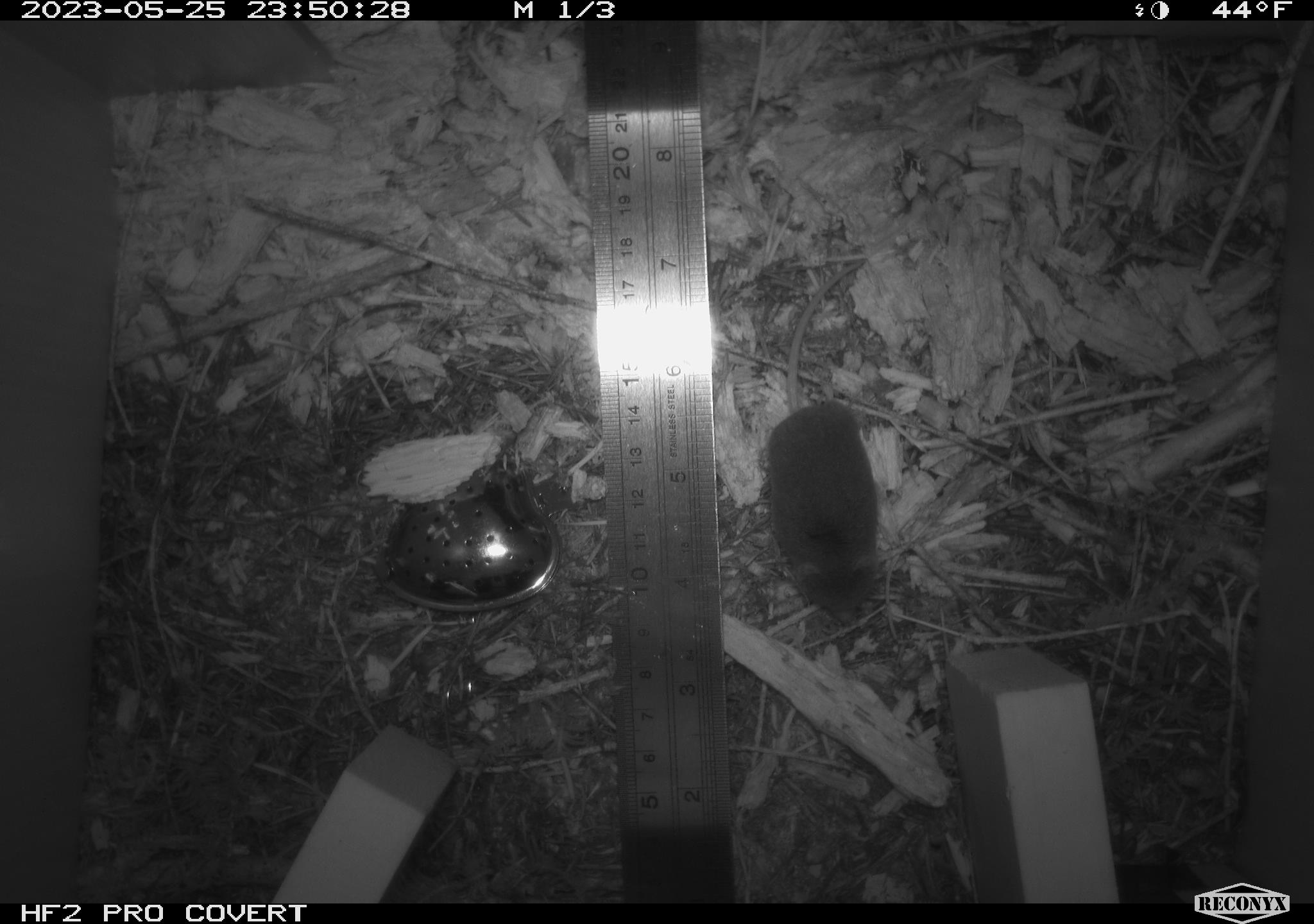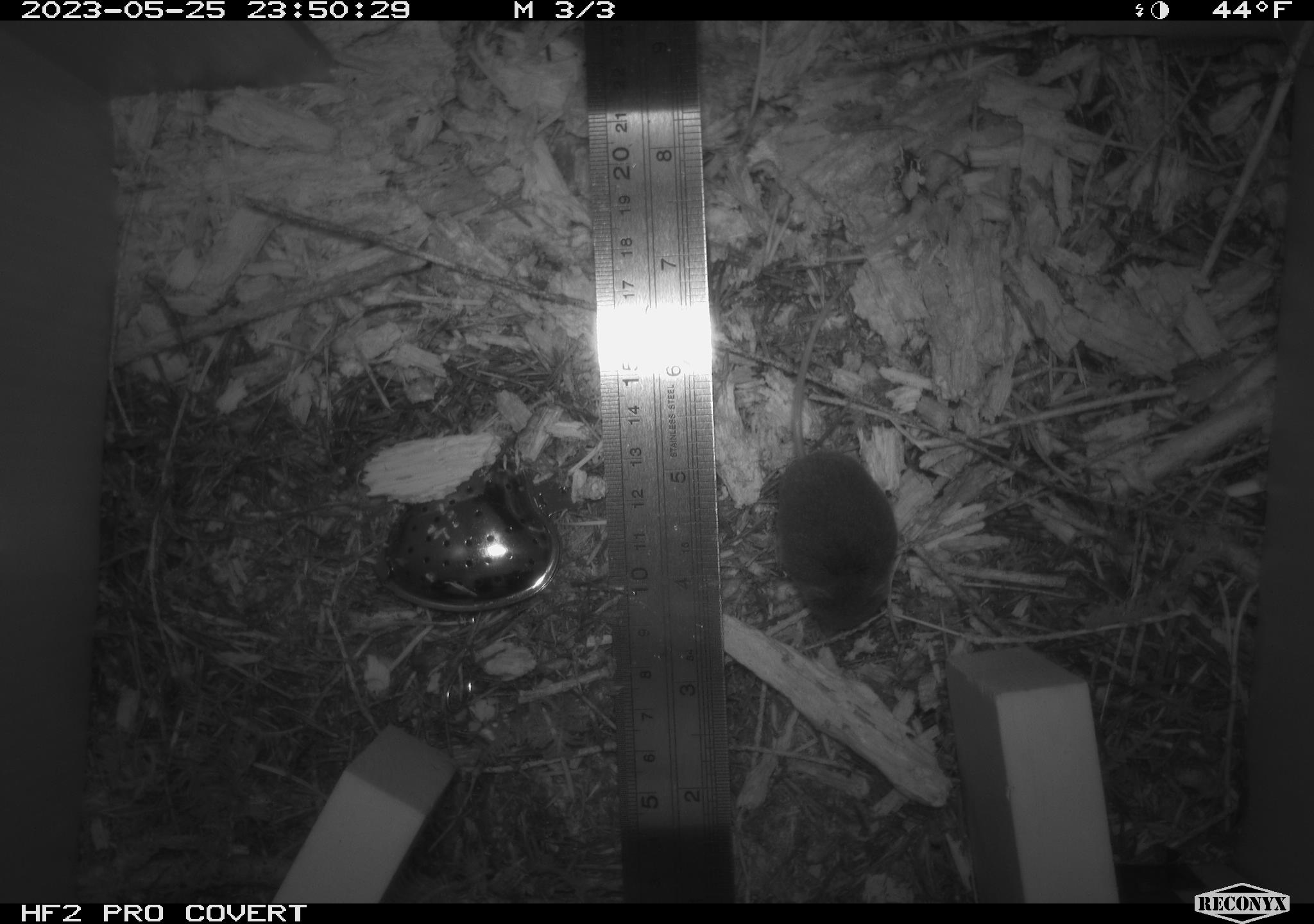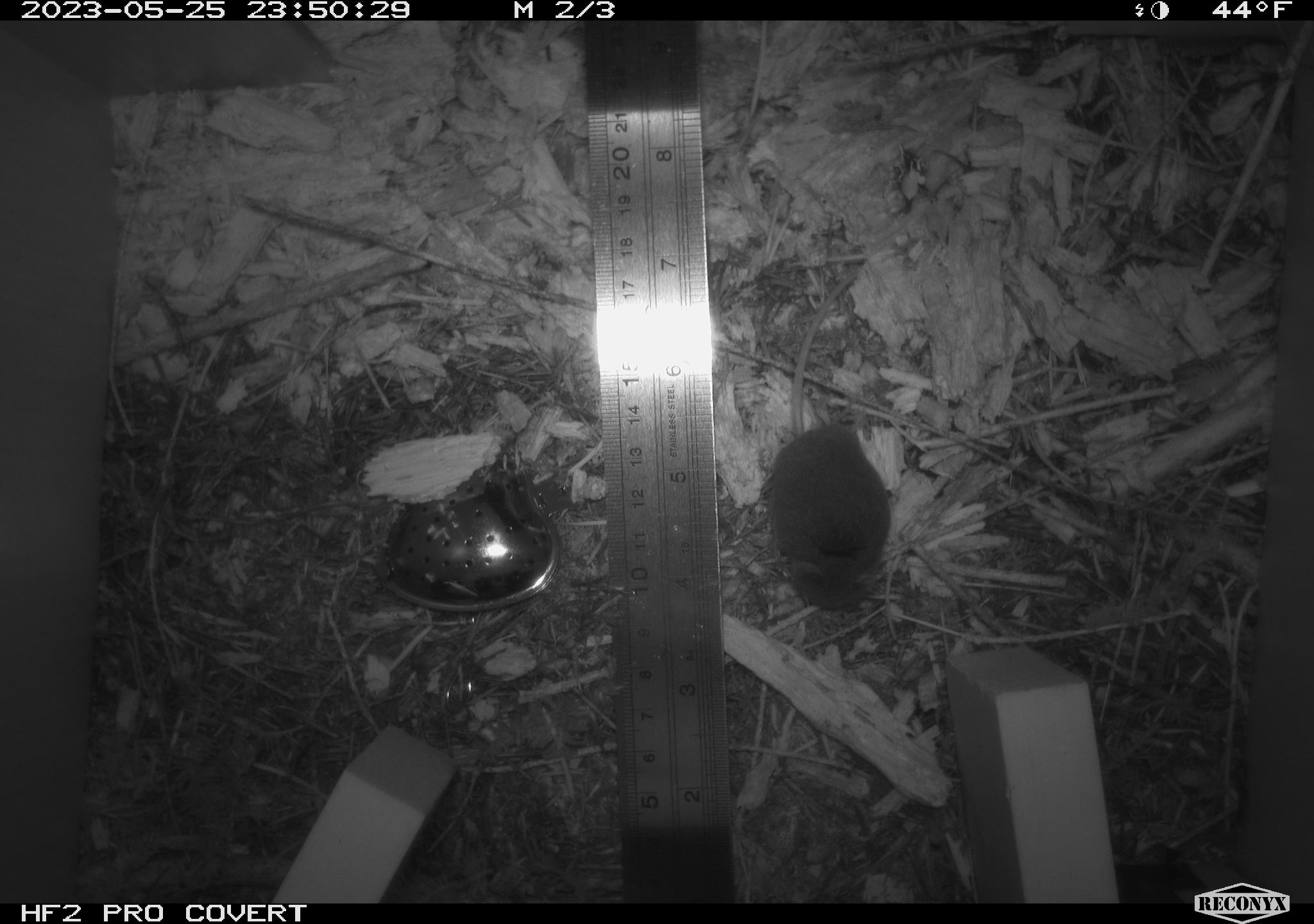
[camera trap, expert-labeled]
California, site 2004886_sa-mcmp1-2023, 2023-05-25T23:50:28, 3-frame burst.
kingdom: Animalia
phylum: Chordata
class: Mammalia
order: Rodentia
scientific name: Rodentia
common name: mouse species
Mouse species (Rodentia).